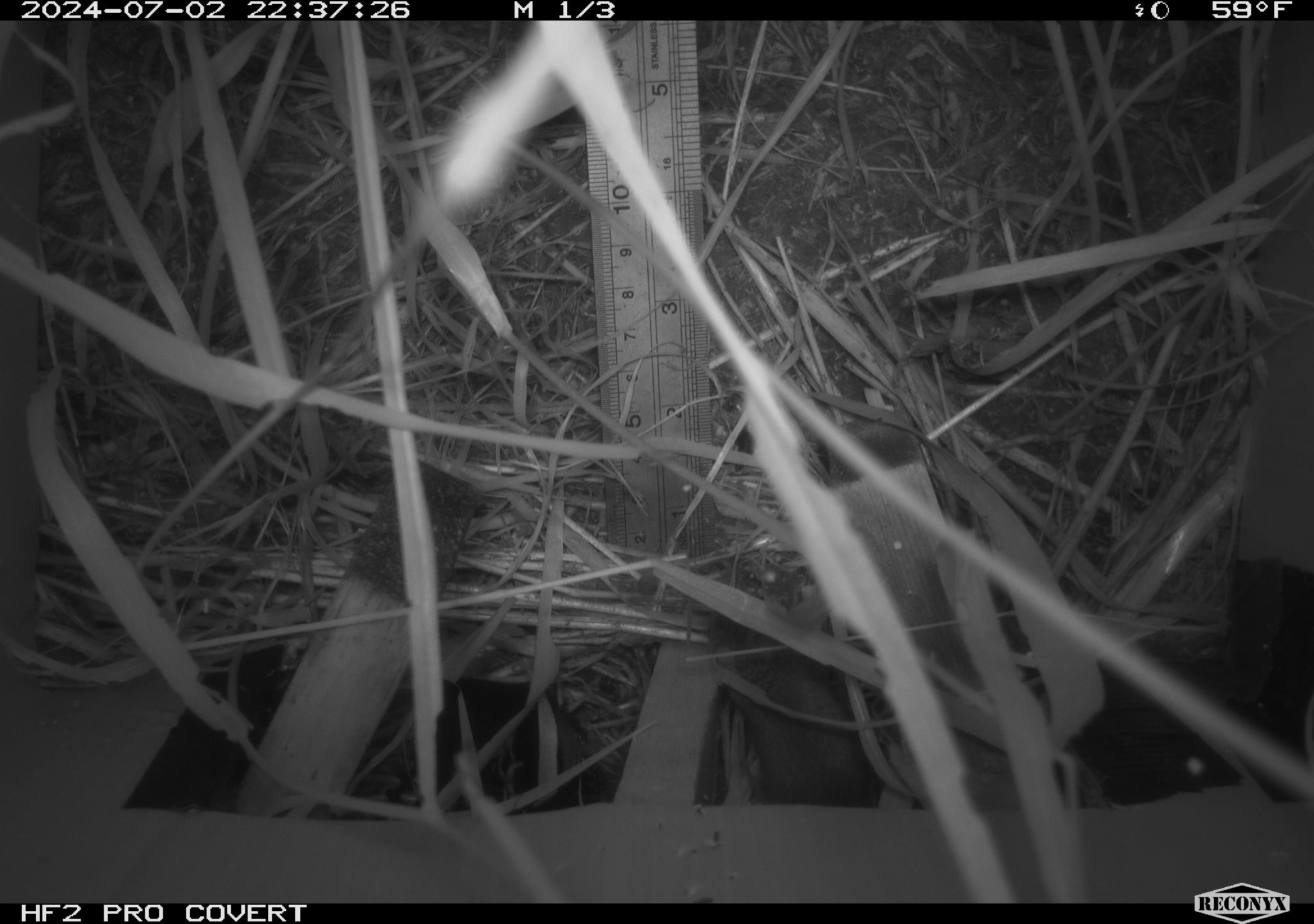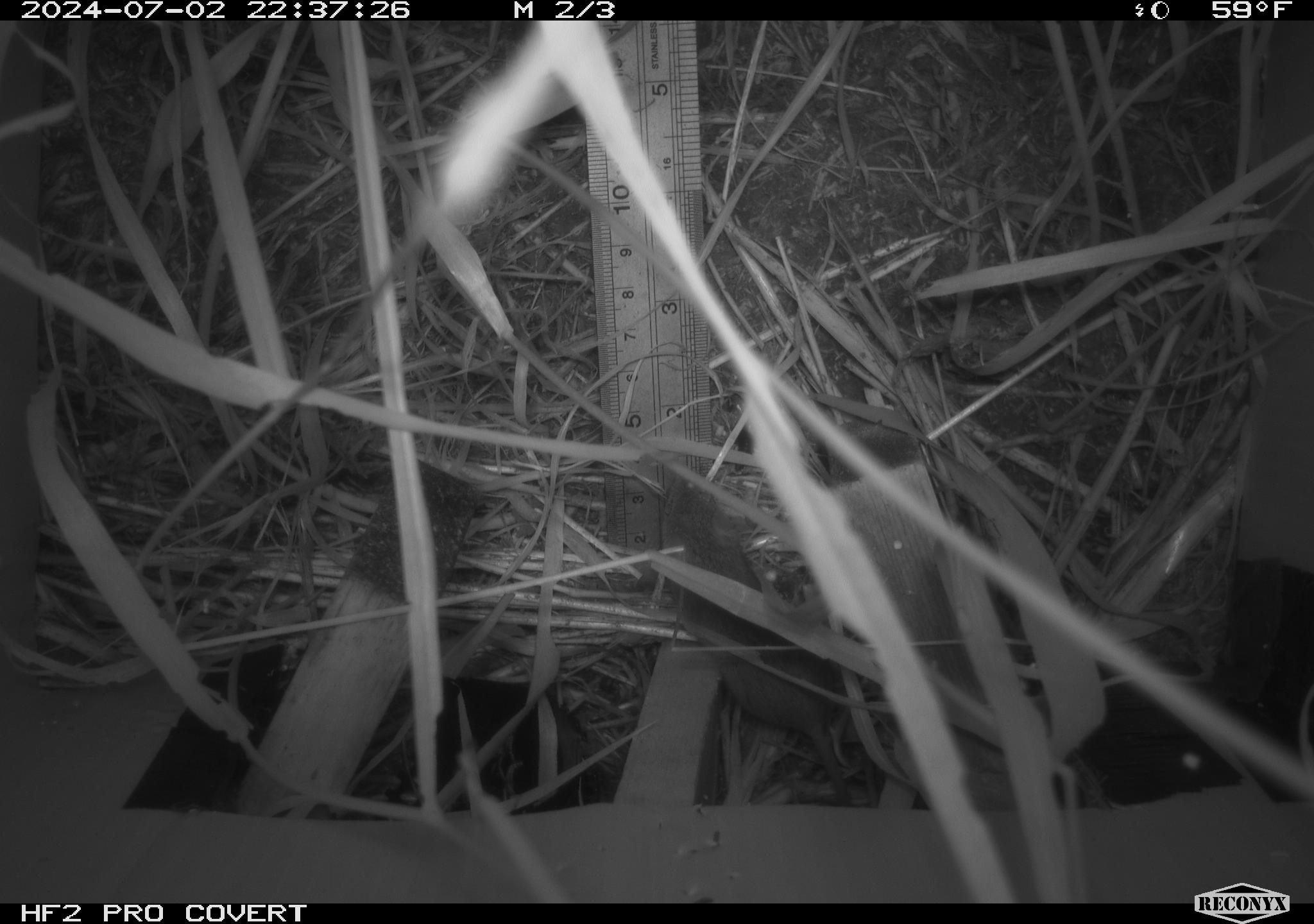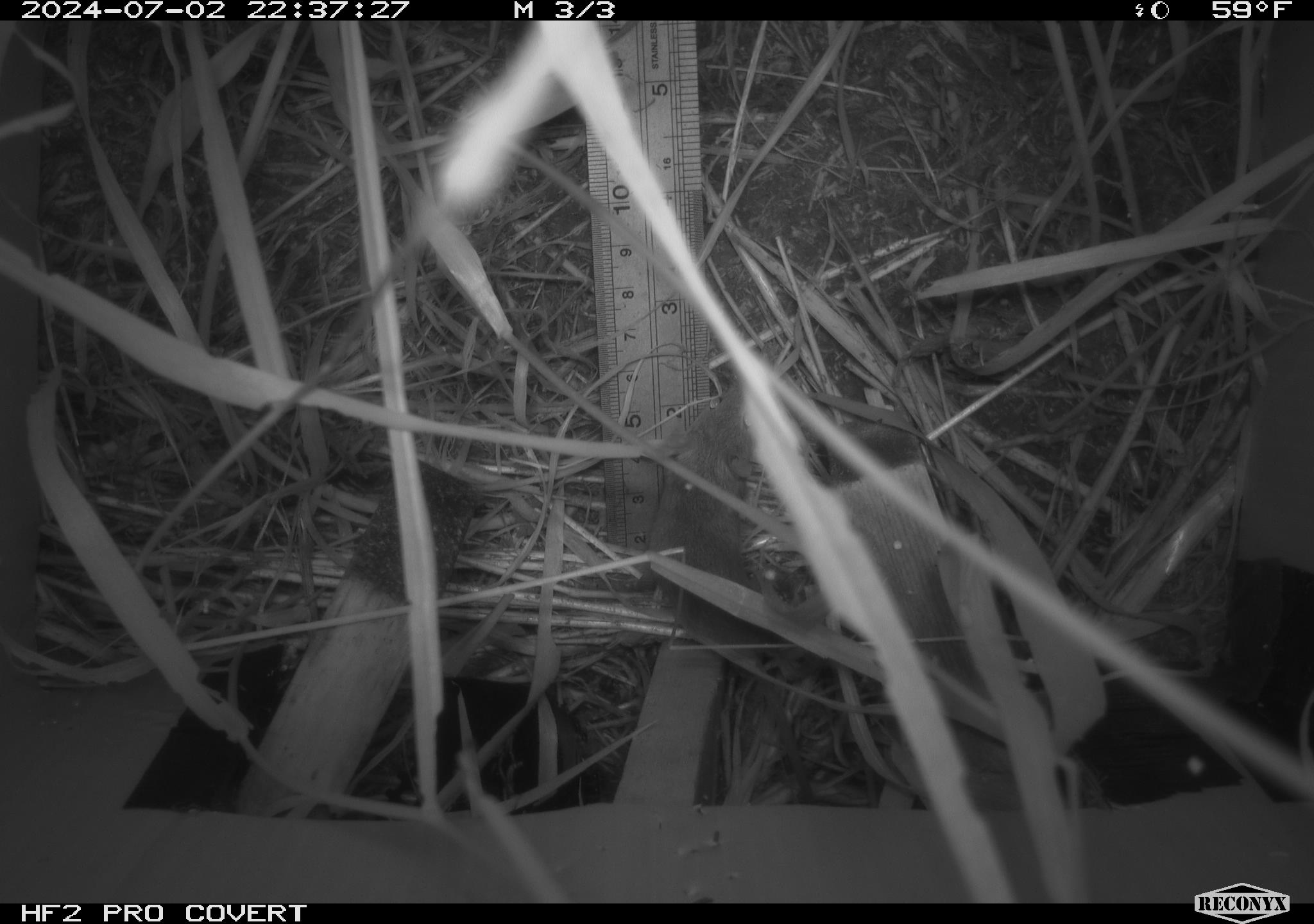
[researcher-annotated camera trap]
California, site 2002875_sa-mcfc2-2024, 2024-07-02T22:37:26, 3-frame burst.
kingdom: Animalia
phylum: Chordata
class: Mammalia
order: Rodentia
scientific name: Rodentia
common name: rodent